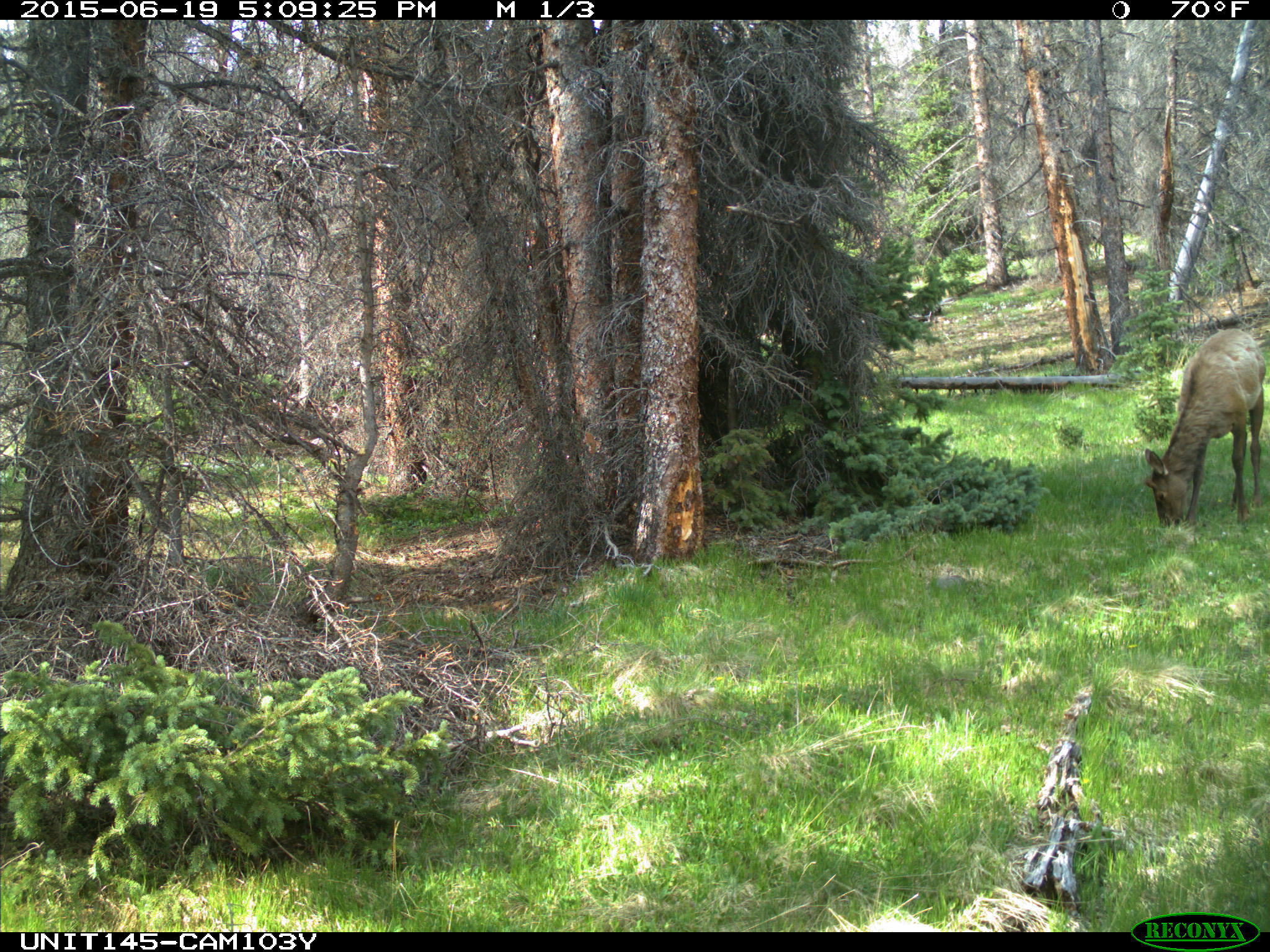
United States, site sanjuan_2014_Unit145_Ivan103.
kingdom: Animalia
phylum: Chordata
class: Mammalia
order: Artiodactyla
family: Cervidae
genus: Cervus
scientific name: Cervus elaphus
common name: red deer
Cervus elaphus (red deer).